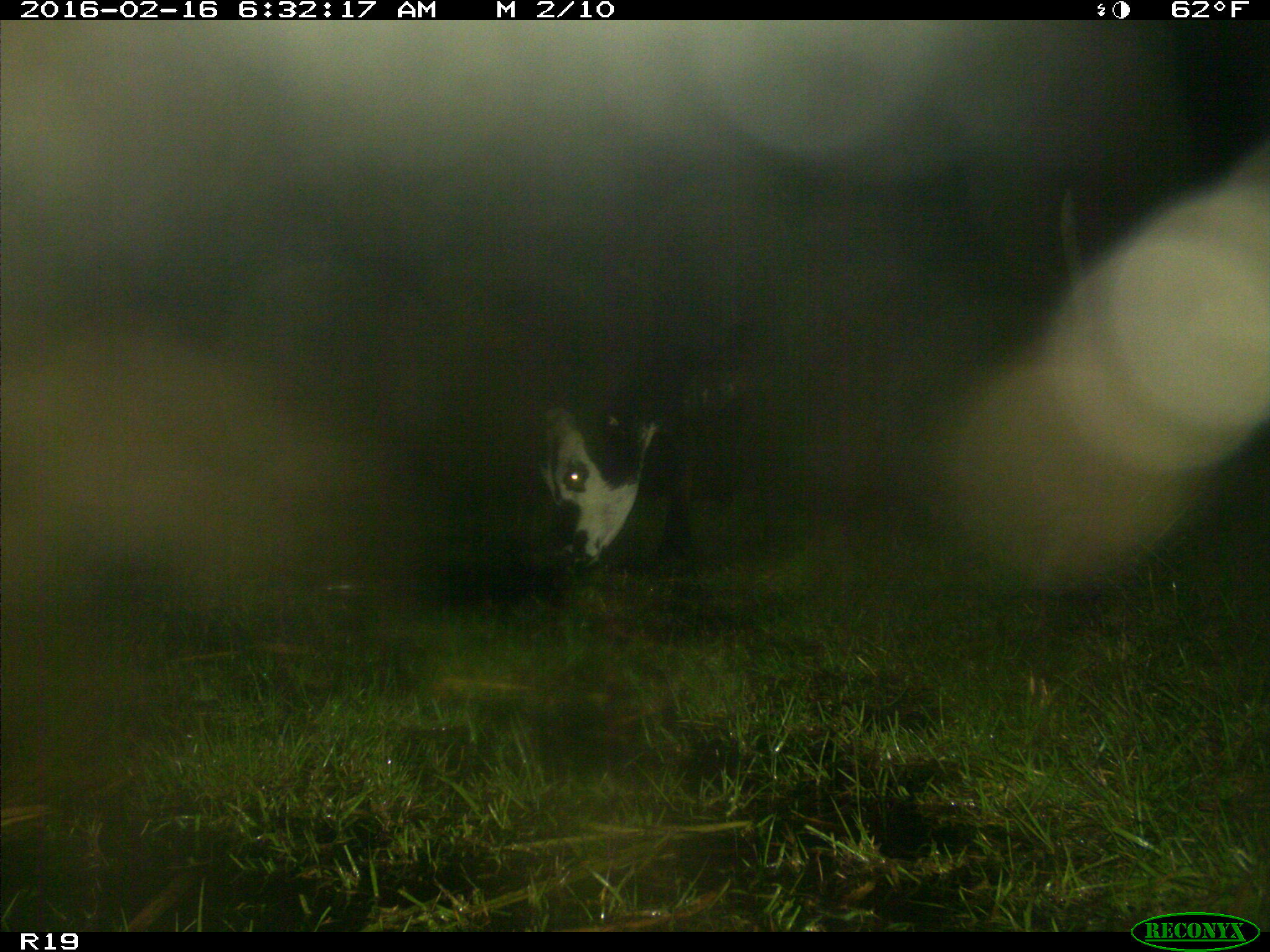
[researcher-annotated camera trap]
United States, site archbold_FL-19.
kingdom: Animalia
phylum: Chordata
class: Mammalia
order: Artiodactyla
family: Bovidae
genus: Bos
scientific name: Bos taurus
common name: domestic cow